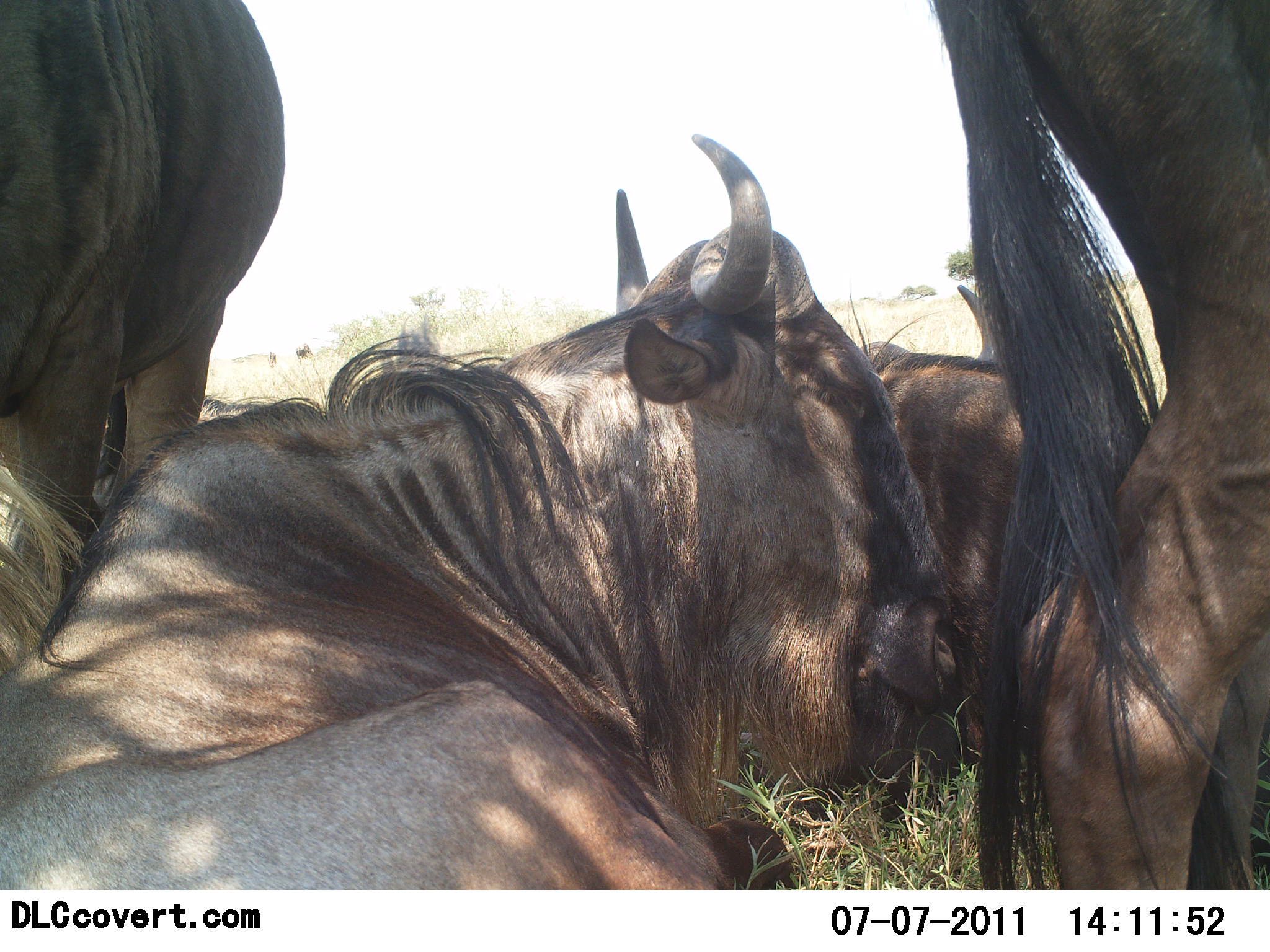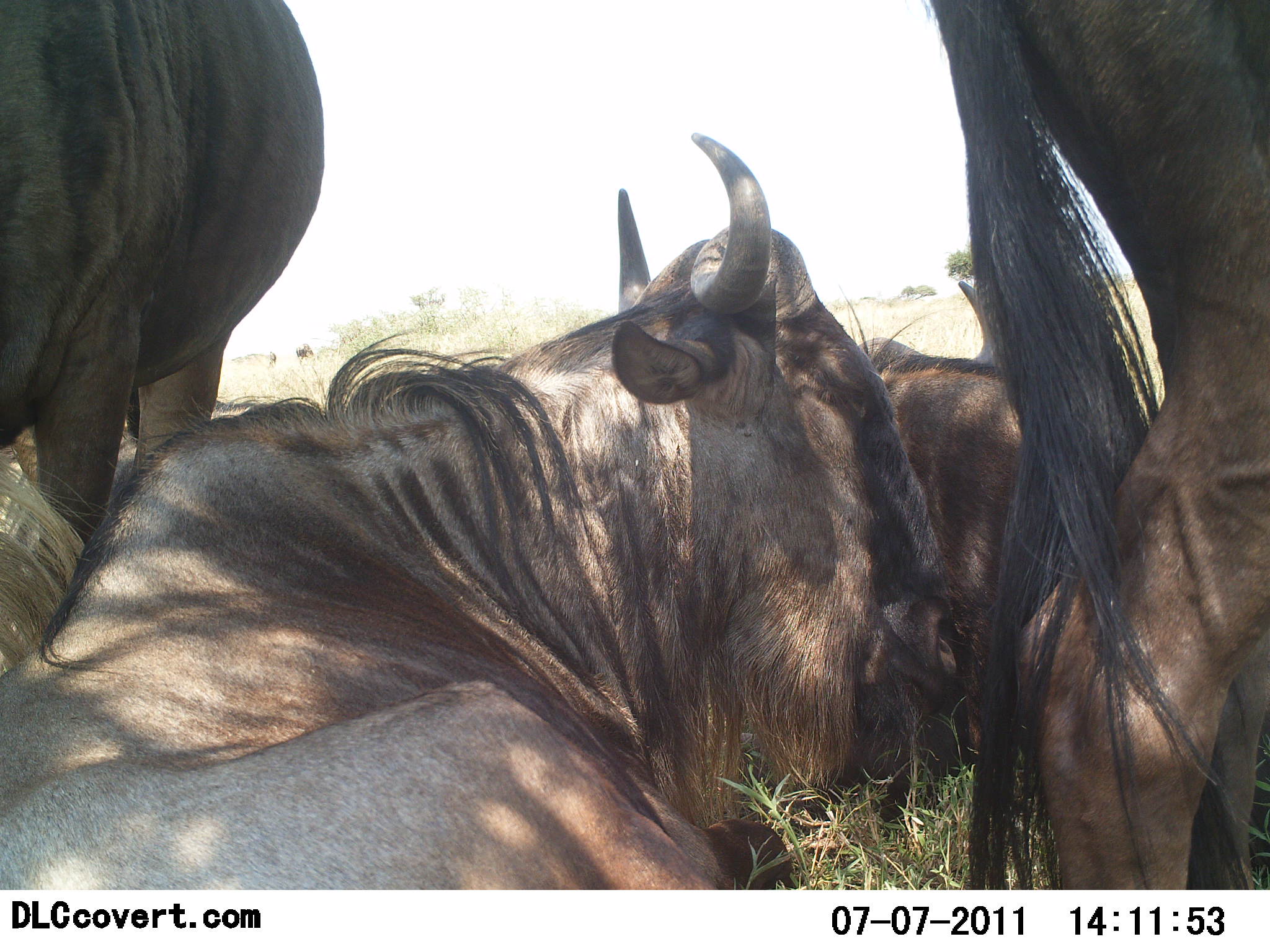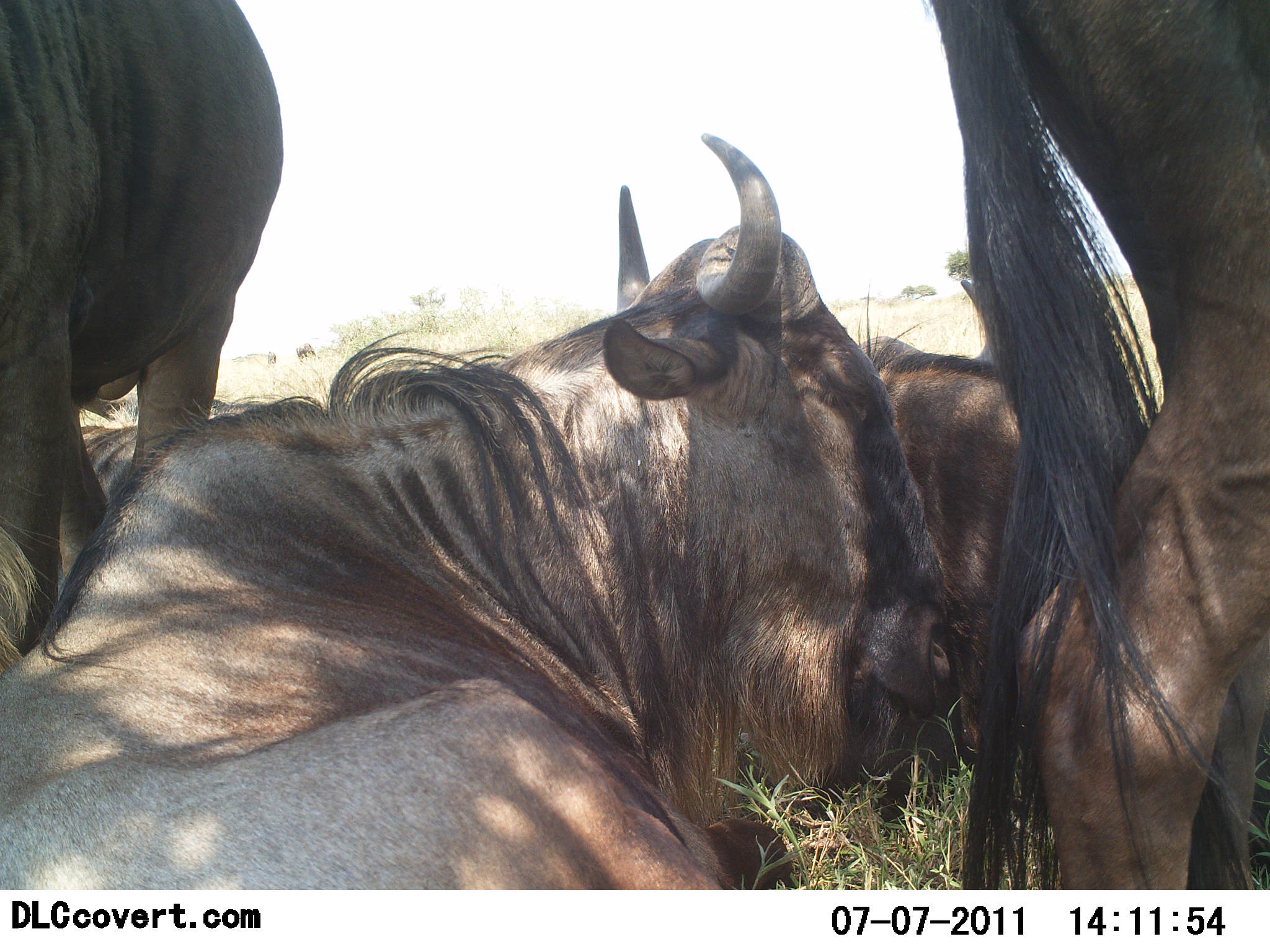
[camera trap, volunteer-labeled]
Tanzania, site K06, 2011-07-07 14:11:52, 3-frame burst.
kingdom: Animalia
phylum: Chordata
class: Mammalia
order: Artiodactyla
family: Bovidae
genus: Connochaetes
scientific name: Connochaetes taurinus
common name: blue wildebeest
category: wildebeest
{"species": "wildebeest (blue wildebeest) (Connochaetes taurinus)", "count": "4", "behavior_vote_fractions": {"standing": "64%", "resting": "100%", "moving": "0%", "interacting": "9%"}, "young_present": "0%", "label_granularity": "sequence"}